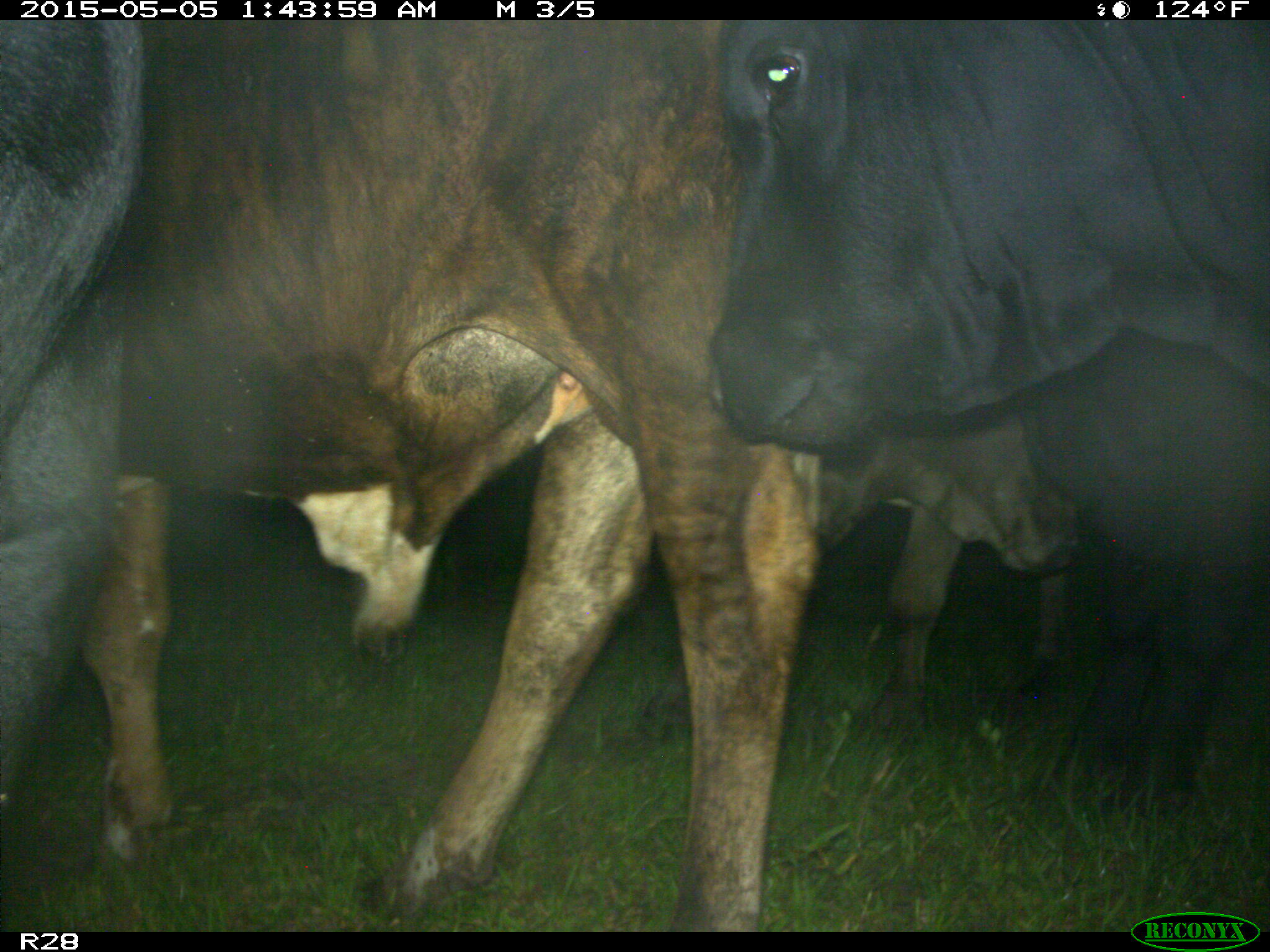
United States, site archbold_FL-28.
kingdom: Animalia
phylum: Chordata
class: Mammalia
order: Artiodactyla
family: Bovidae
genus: Bos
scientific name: Bos taurus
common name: domestic cow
Bos taurus (domestic cow).